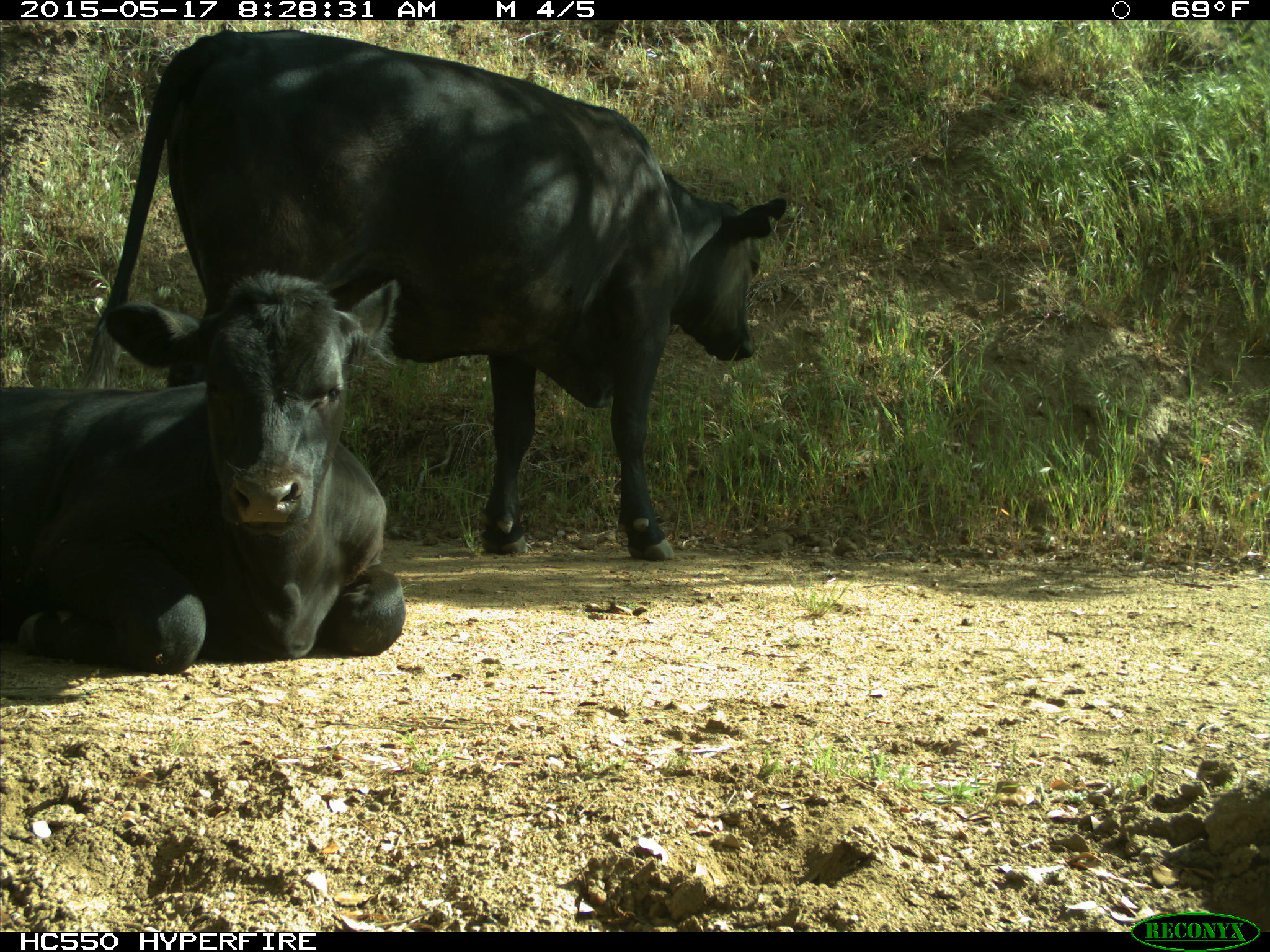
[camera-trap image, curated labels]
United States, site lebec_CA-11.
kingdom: Animalia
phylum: Chordata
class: Mammalia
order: Artiodactyla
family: Bovidae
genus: Bos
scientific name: Bos taurus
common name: domestic cow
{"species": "Bos taurus (domestic cow)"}